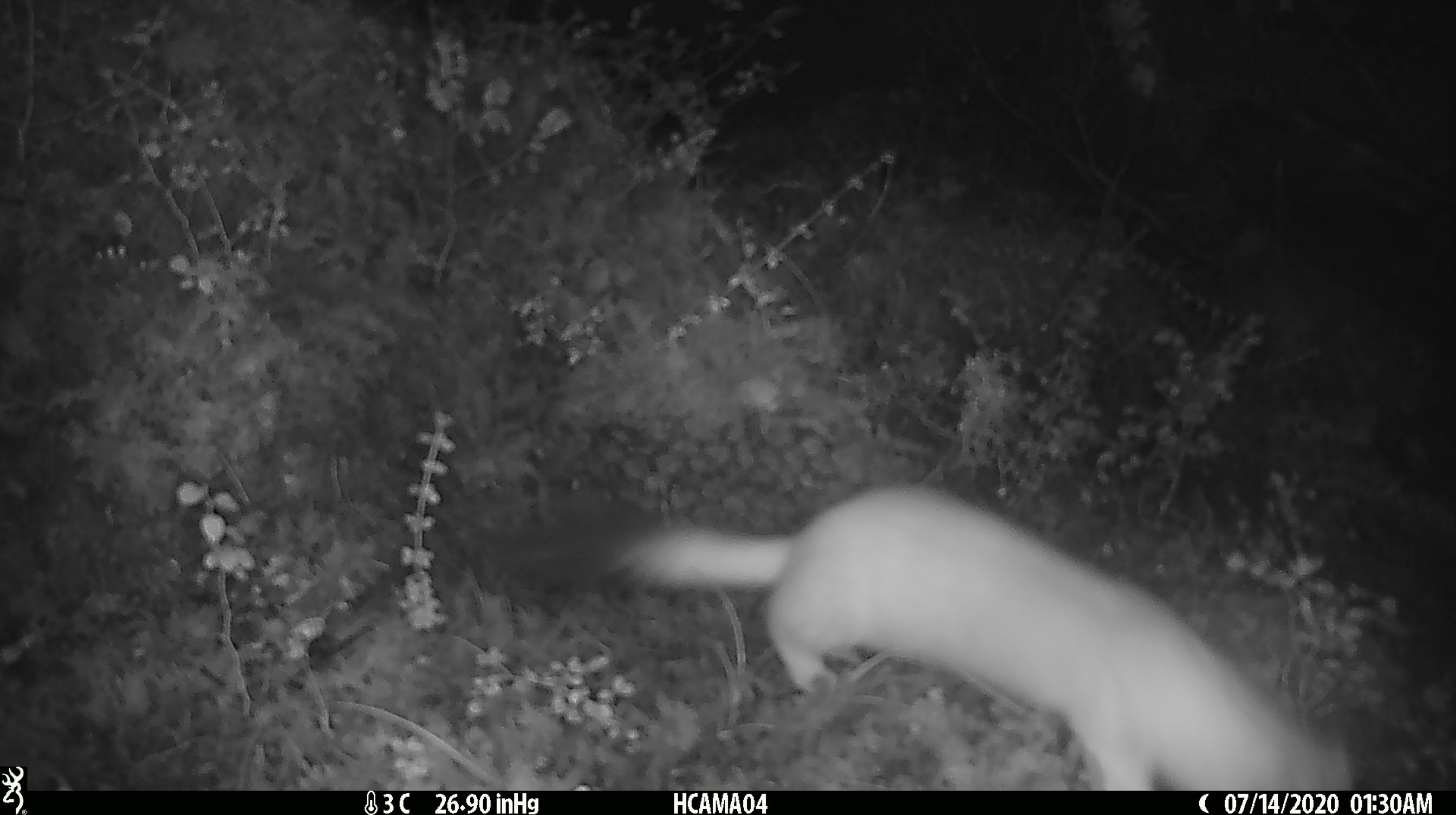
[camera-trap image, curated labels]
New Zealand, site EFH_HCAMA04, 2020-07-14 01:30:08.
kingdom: Animalia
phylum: Chordata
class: Mammalia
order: Carnivora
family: Mustelidae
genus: Mustela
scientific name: Mustela erminea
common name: stoat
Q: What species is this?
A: Stoat (Mustela erminea).